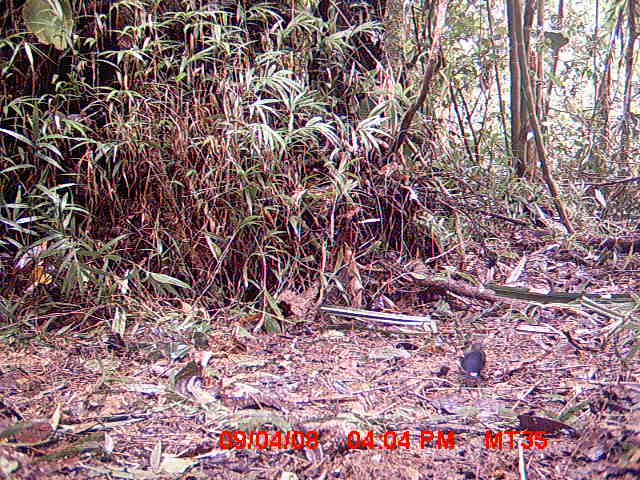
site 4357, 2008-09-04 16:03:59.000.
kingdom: Animalia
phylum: Chordata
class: Aves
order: Passeriformes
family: Muscicapidae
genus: Copsychus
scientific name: Copsychus albospecularis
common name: madagascar magpie-robin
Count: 1.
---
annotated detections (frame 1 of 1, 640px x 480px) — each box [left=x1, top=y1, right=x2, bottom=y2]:
copsychus albospecularis: [left=458, top=342, right=487, bottom=392]